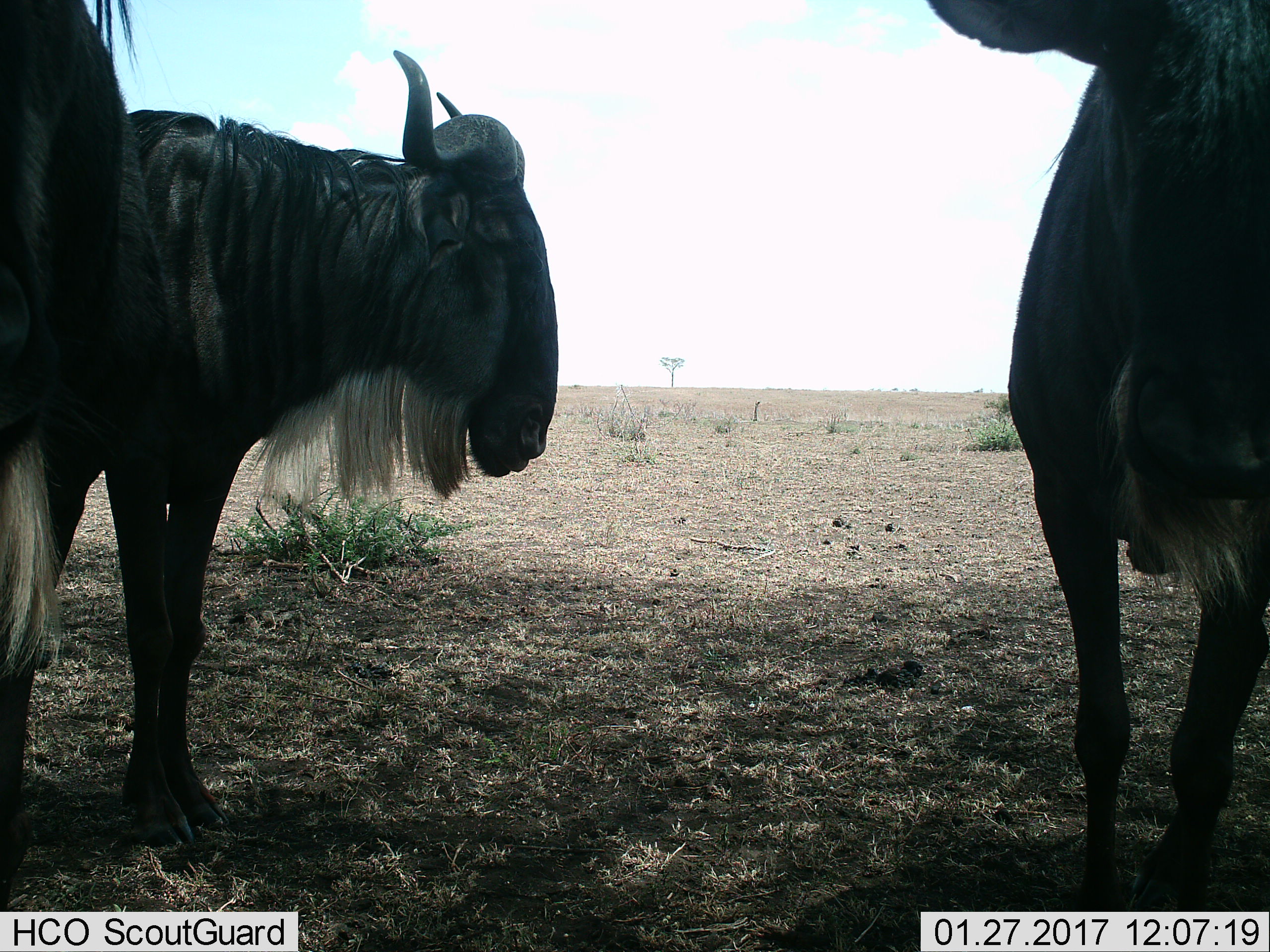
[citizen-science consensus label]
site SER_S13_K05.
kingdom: Animalia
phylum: Chordata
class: Mammalia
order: Artiodactyla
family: Bovidae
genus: Connochaetes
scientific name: Connochaetes taurinus taurinus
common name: blue wildebeest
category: wildebeestblue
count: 3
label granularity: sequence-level